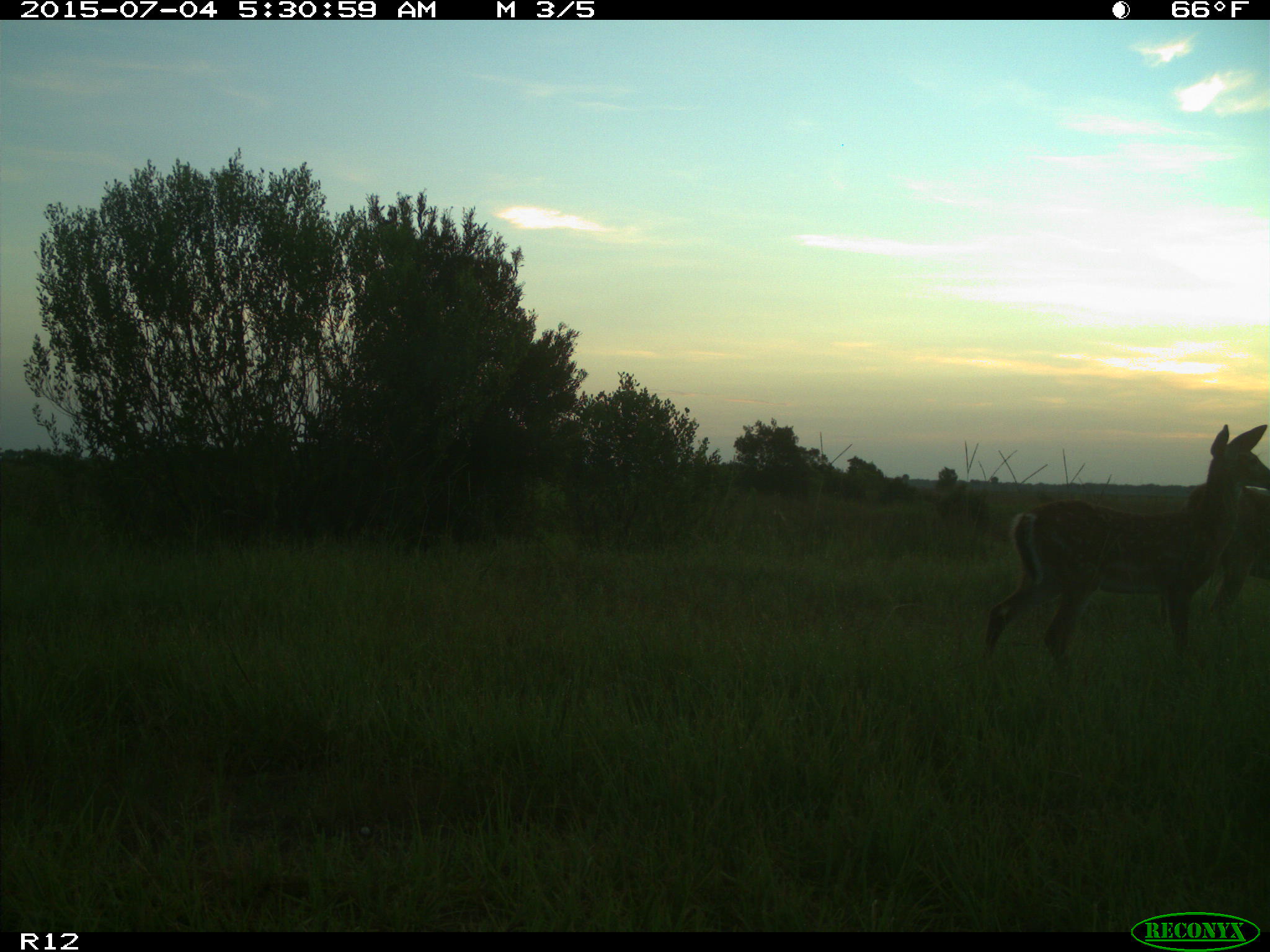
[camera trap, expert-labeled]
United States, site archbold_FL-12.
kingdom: Animalia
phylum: Chordata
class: Mammalia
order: Artiodactyla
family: Cervidae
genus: Odocoileus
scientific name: Odocoileus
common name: deer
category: unidentified deer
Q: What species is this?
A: Unidentified deer (deer) (Odocoileus).